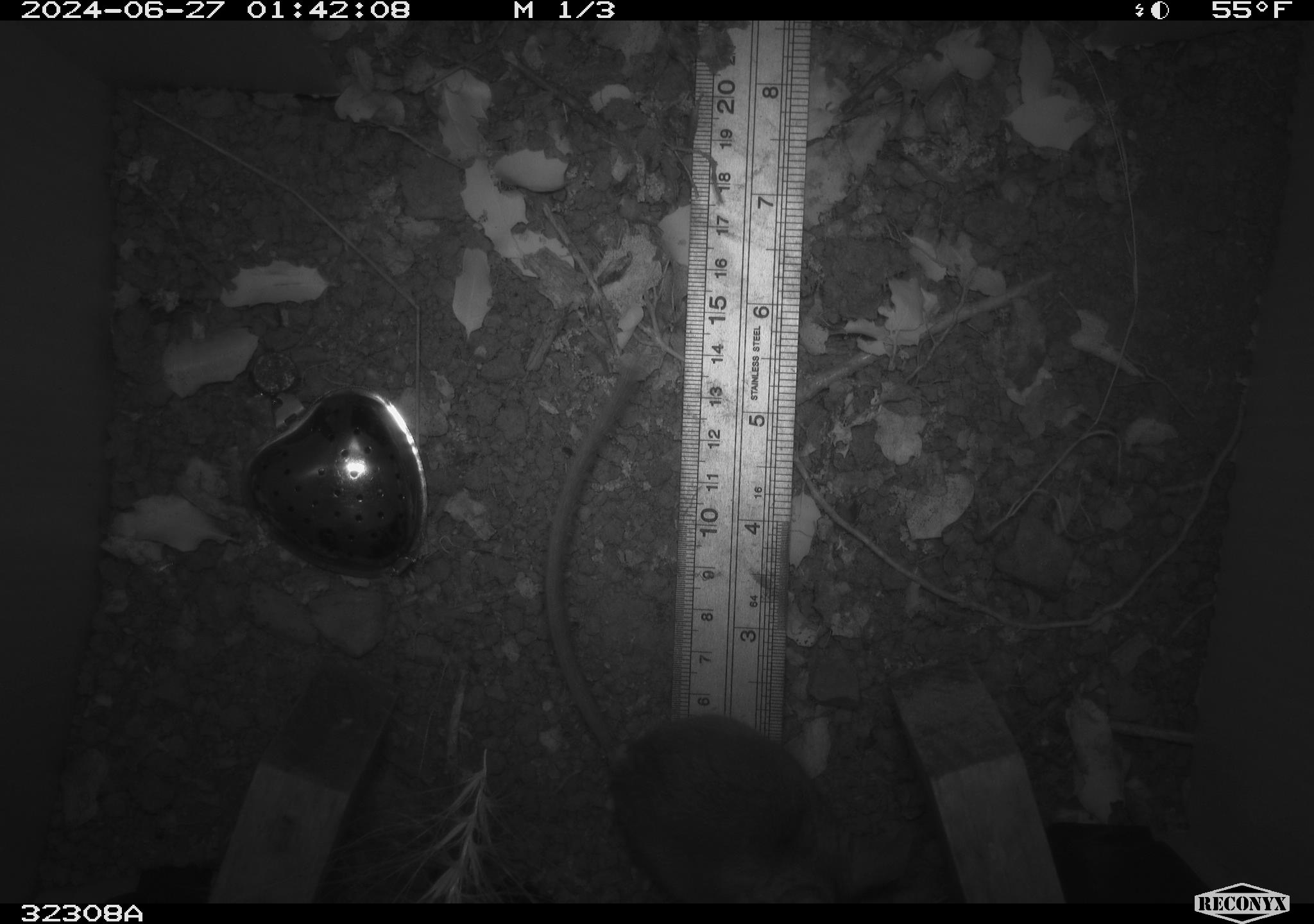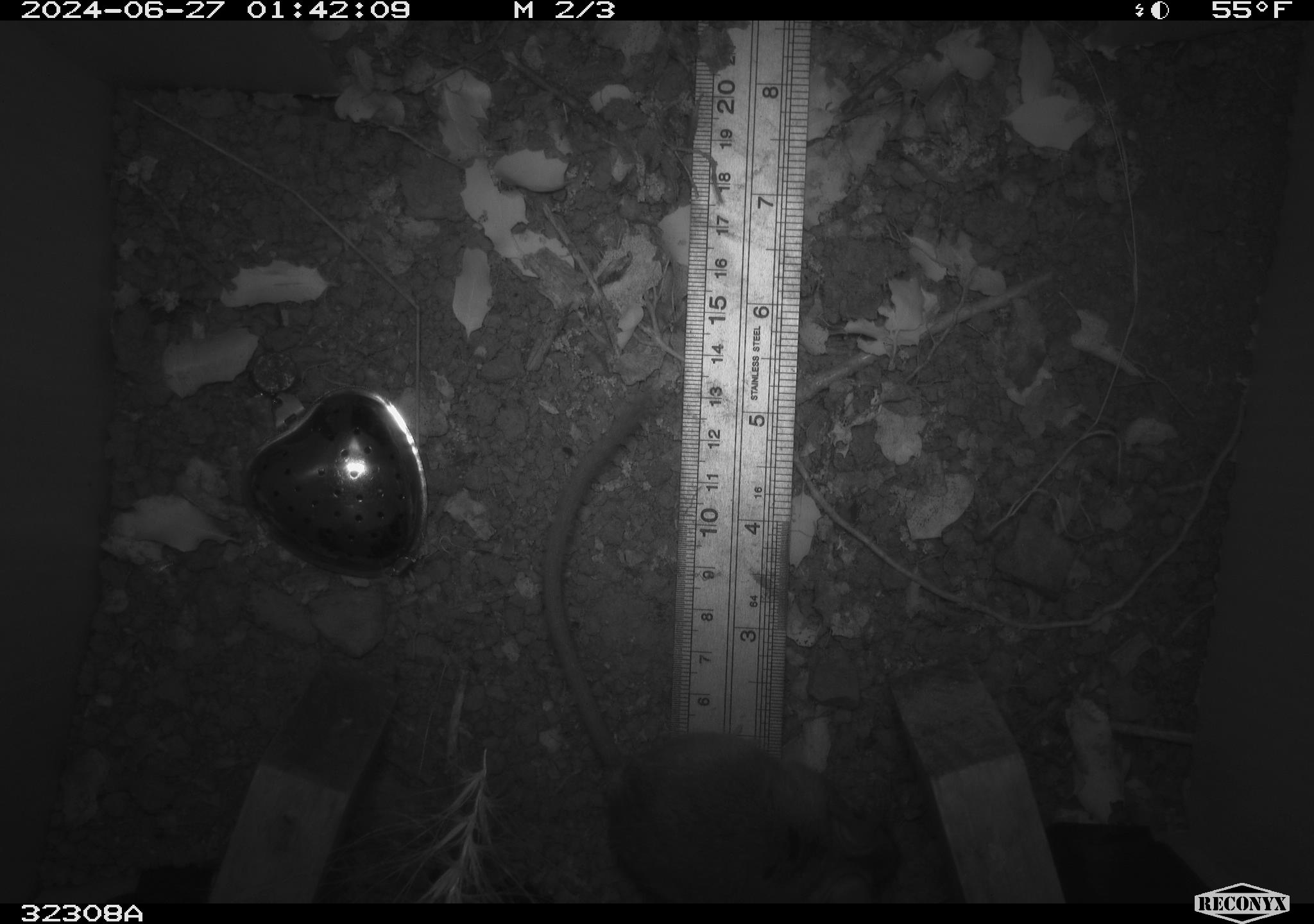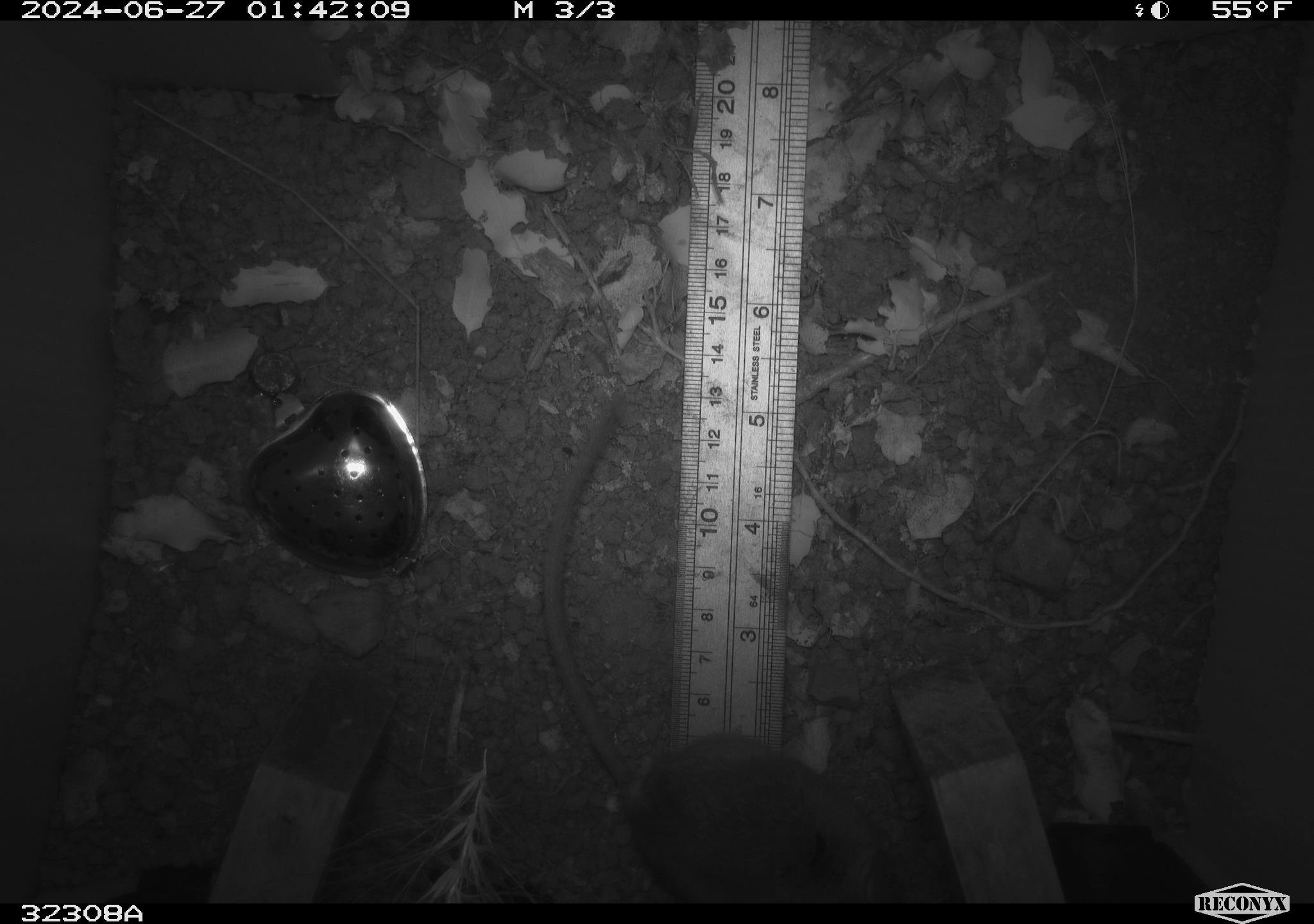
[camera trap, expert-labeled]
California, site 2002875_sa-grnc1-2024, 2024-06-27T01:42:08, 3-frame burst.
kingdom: Animalia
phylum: Chordata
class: Mammalia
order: Rodentia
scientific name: Rodentia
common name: rodent